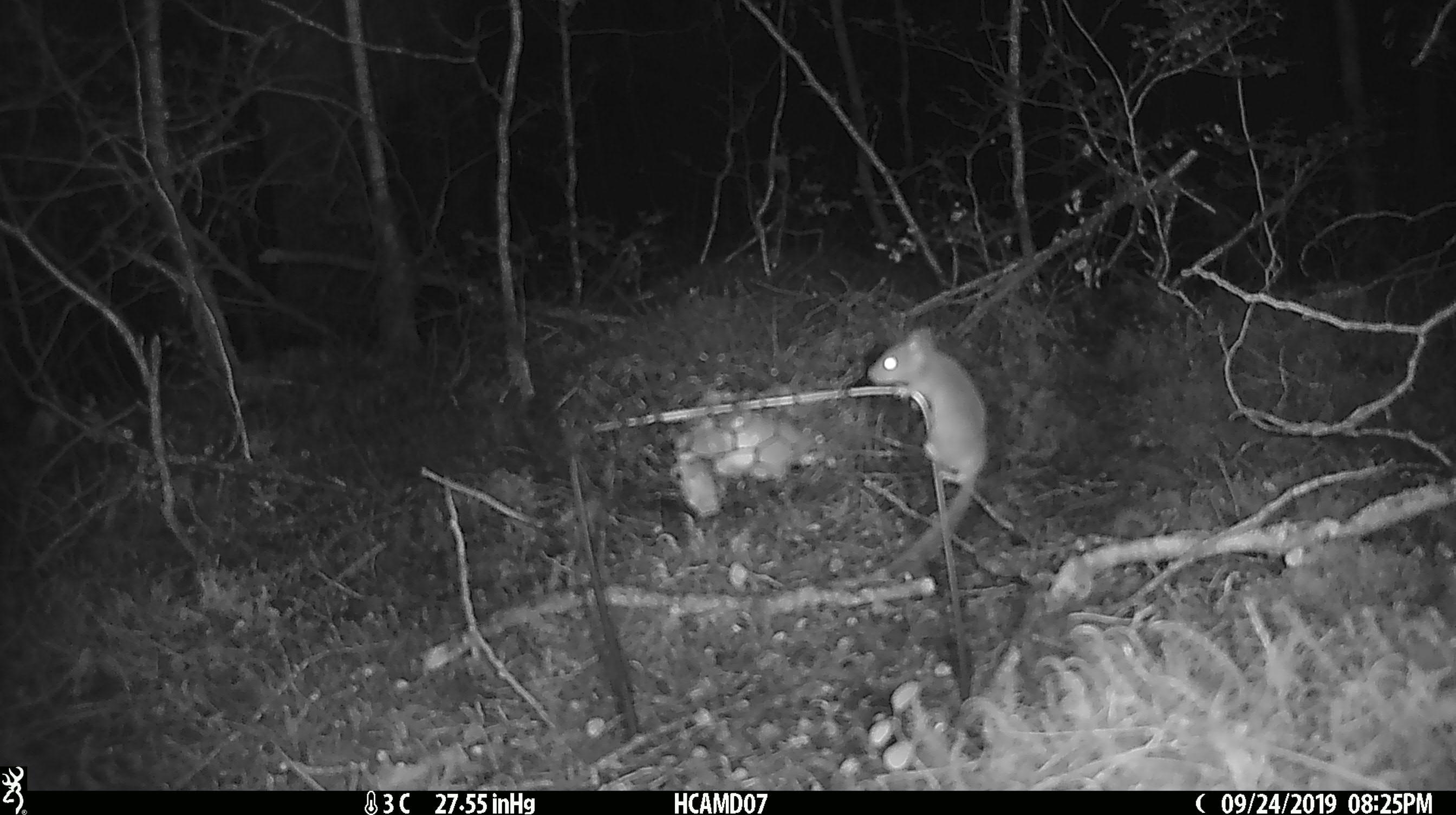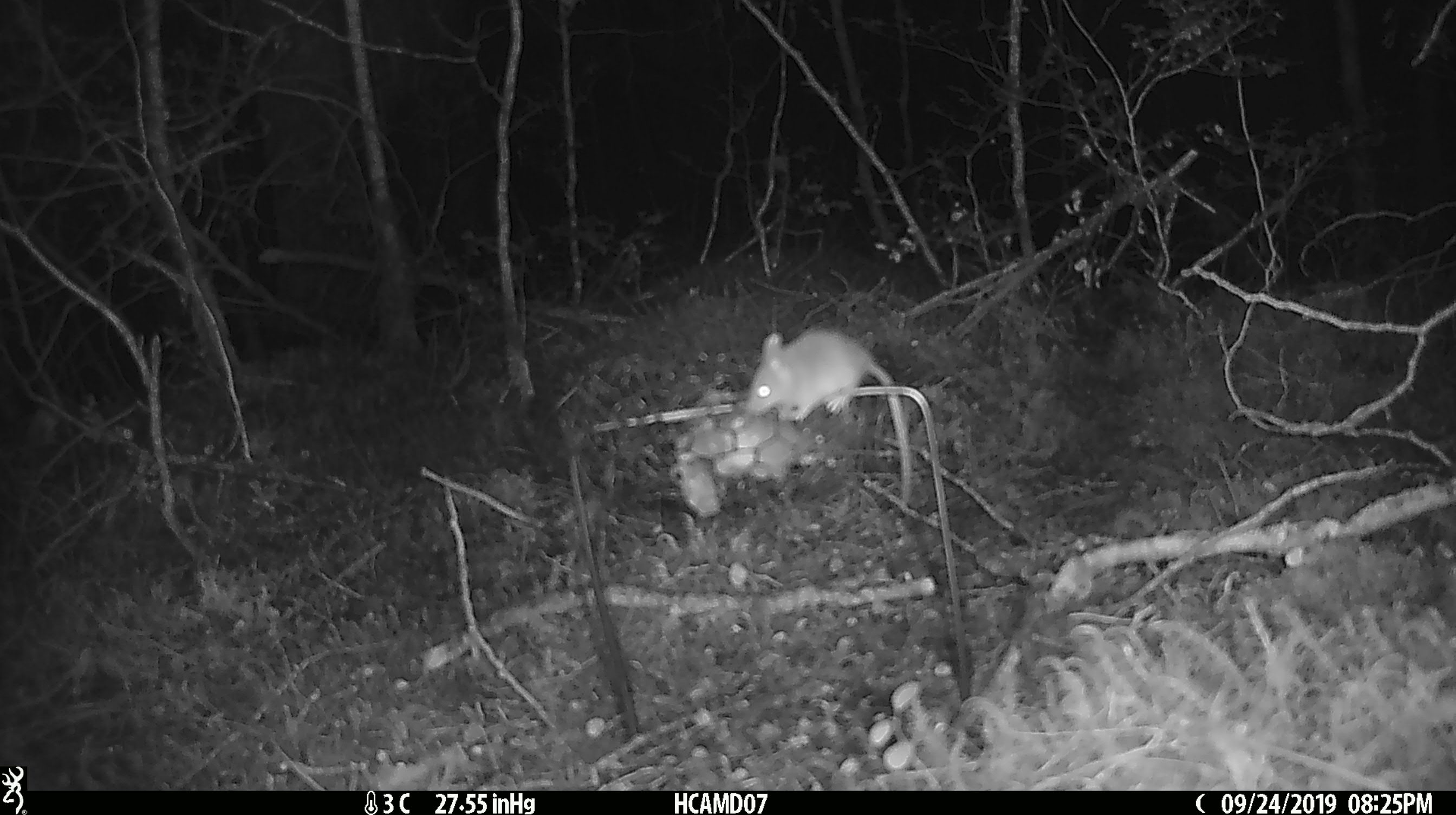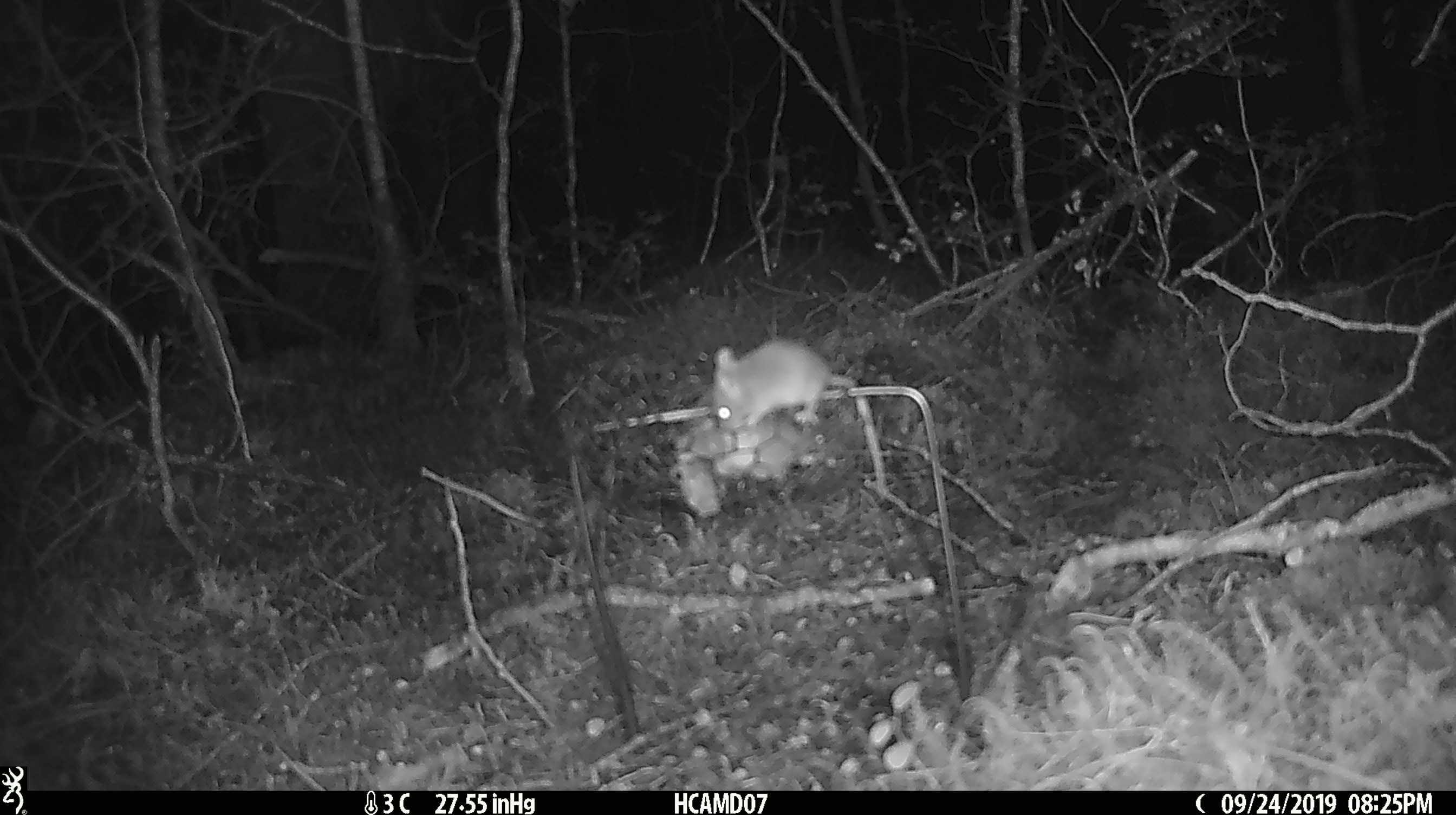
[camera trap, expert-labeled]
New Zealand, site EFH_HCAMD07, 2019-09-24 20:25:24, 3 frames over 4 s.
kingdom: Animalia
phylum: Chordata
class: Mammalia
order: Rodentia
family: Muridae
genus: Mus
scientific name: Mus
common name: mouse